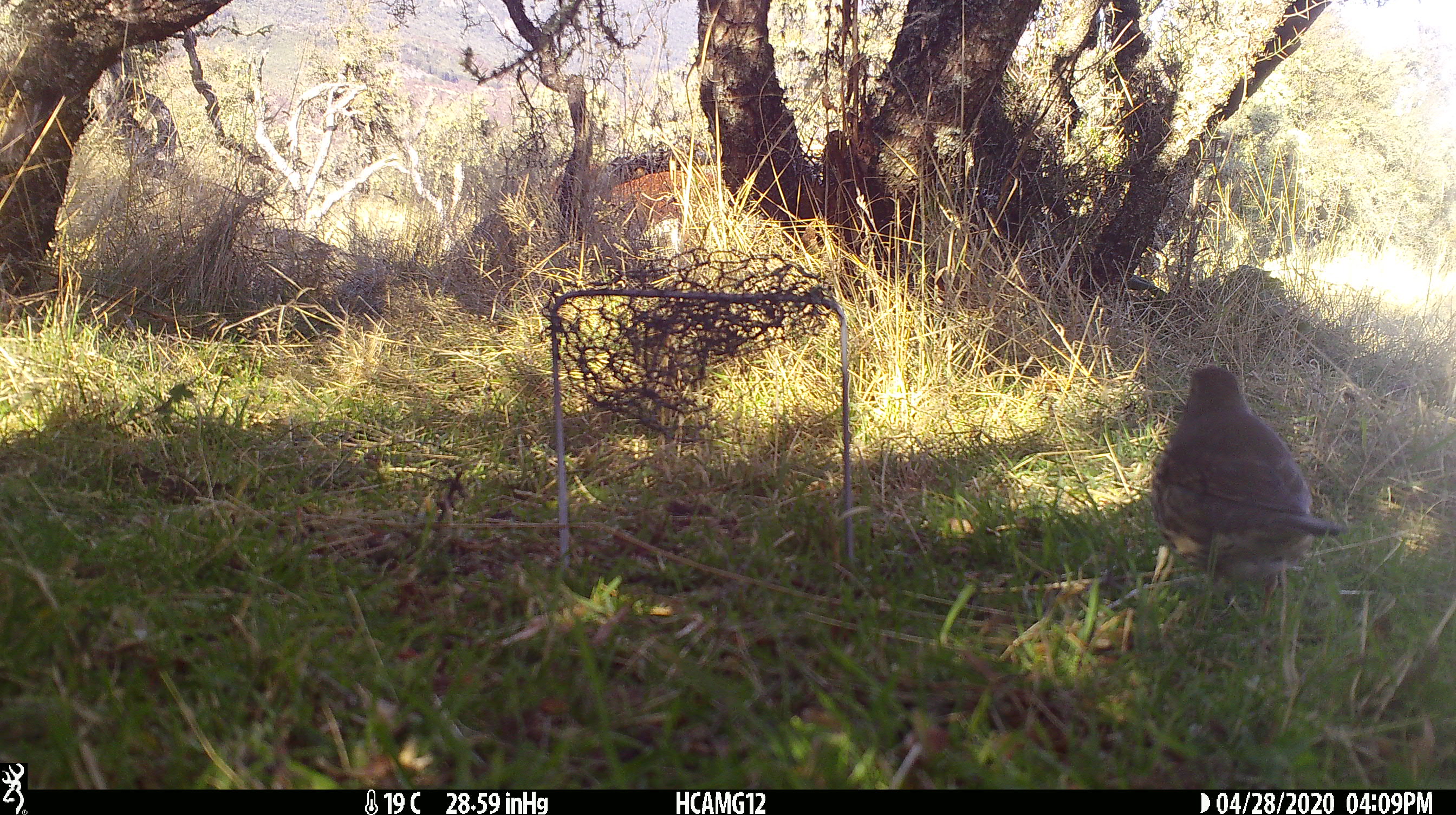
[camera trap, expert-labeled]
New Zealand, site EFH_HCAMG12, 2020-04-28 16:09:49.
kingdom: Animalia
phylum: Chordata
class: Aves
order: Passeriformes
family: Turdidae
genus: Turdus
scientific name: Turdus philomelos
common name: song thrush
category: thrush